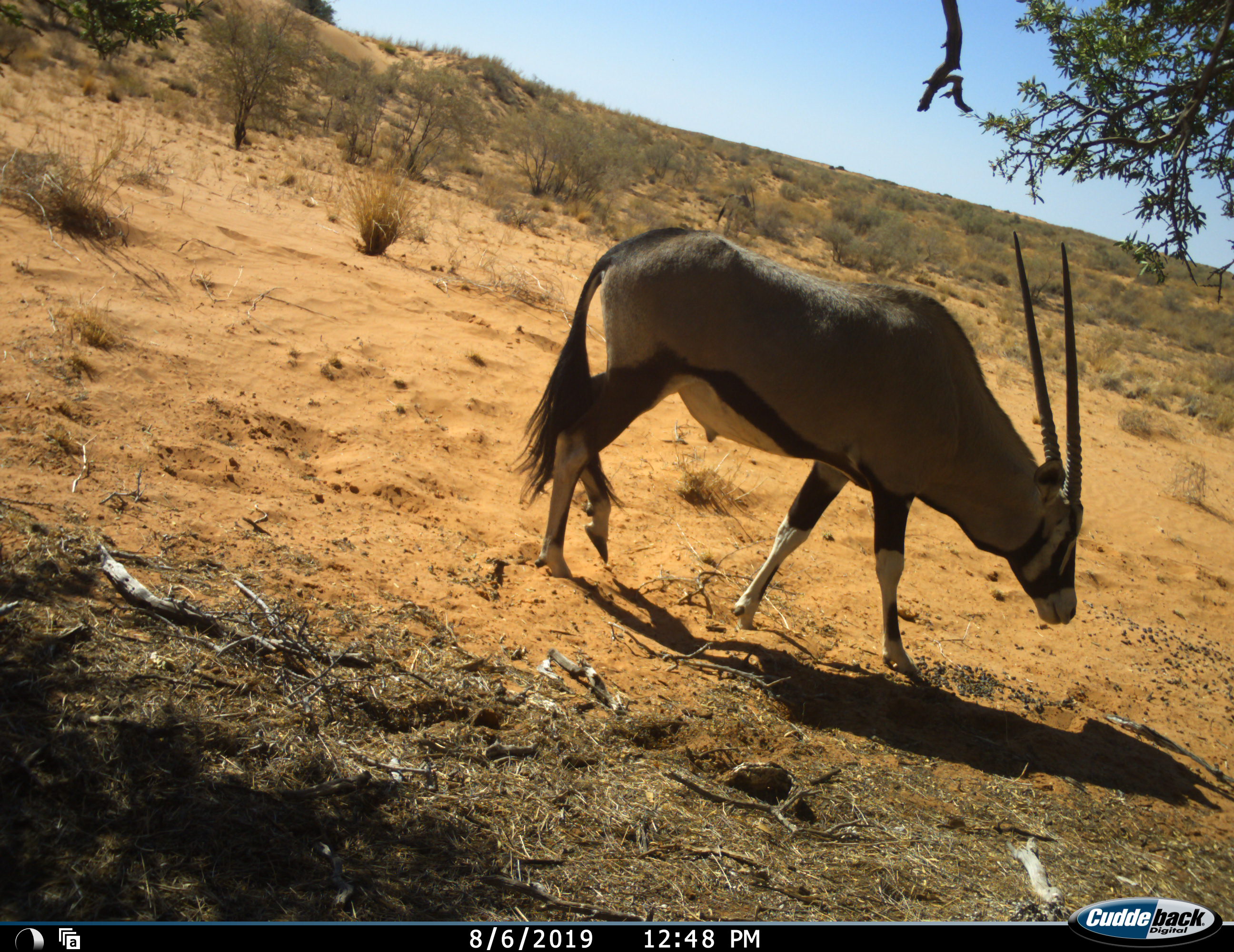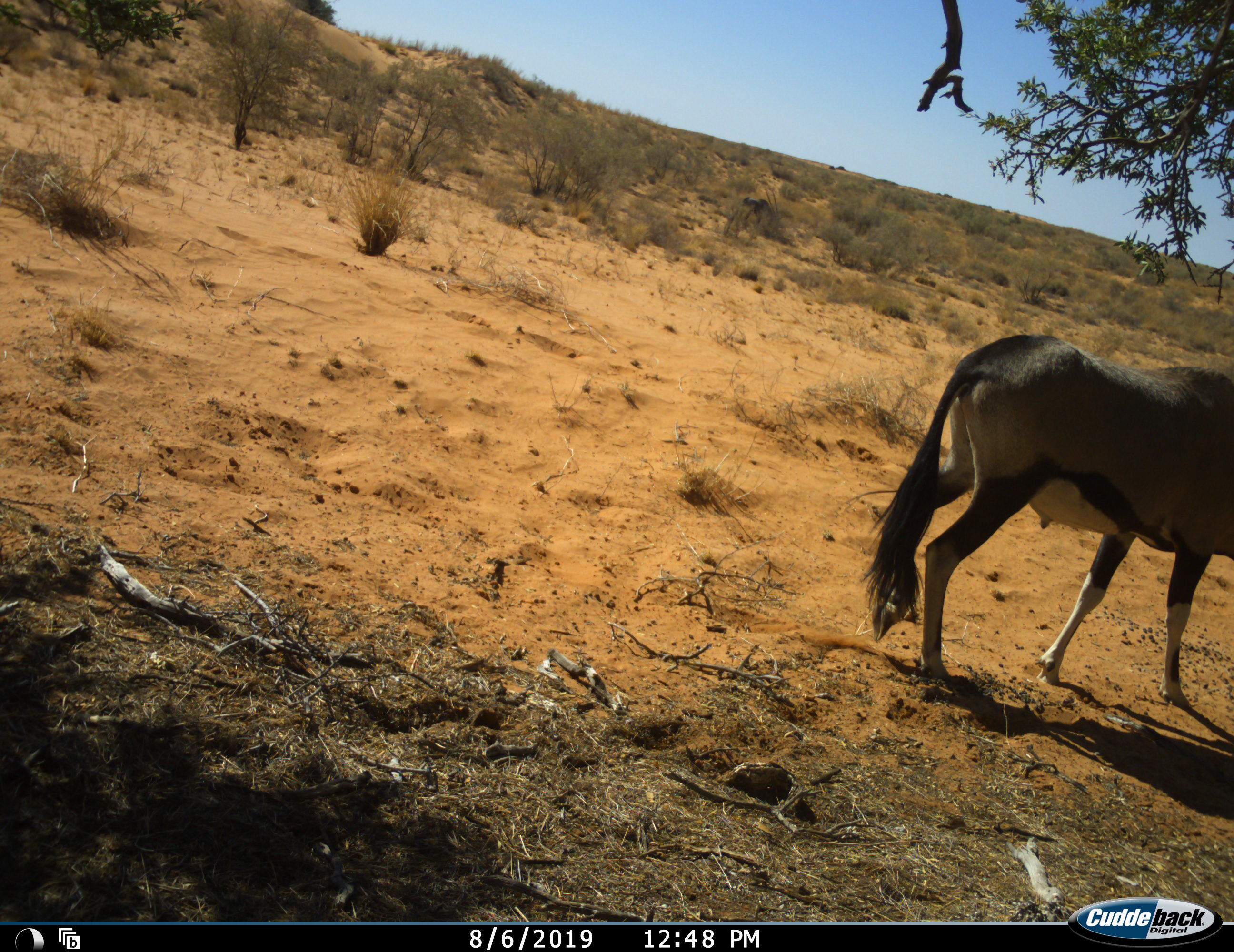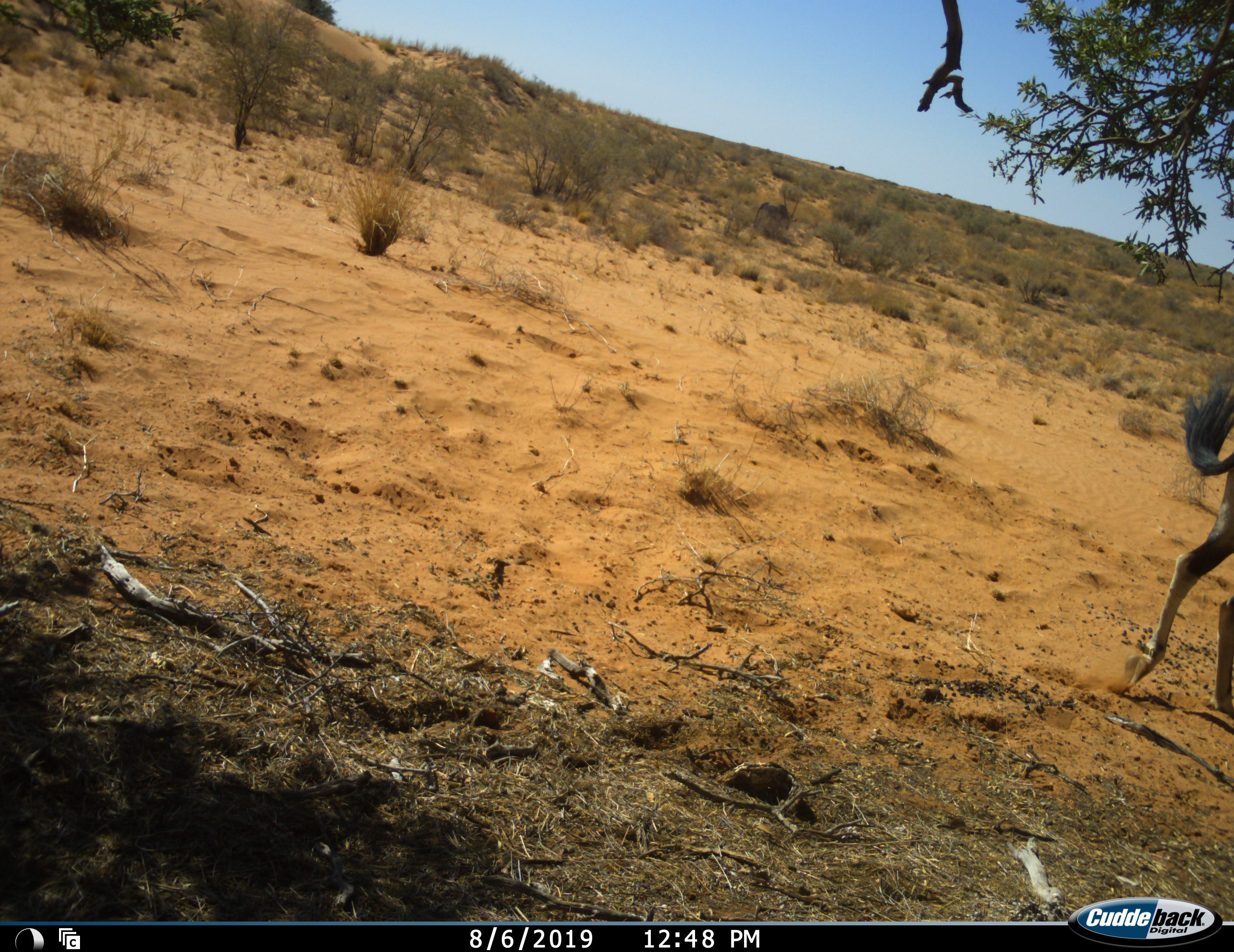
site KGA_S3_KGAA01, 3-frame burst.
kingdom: Animalia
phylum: Chordata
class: Mammalia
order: Artiodactyla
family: Bovidae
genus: Oryx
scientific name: Oryx gazella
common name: gemsbok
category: oryx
Oryx (gemsbok) (Oryx gazella), count 1. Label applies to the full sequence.